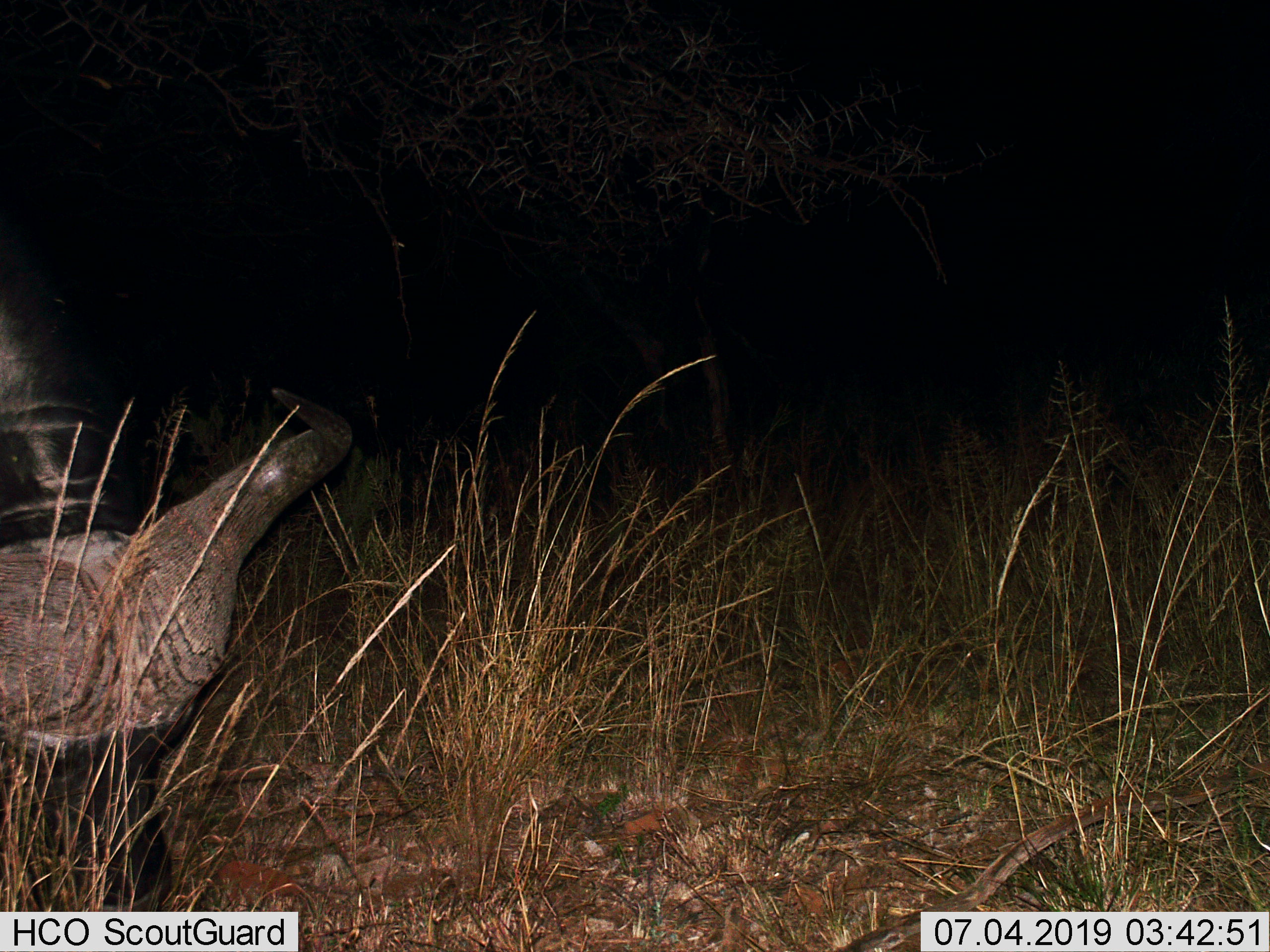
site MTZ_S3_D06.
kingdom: Animalia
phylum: Chordata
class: Mammalia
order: Artiodactyla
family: Bovidae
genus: Syncerus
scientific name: Syncerus caffer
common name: african buffalo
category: buffalo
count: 1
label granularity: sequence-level